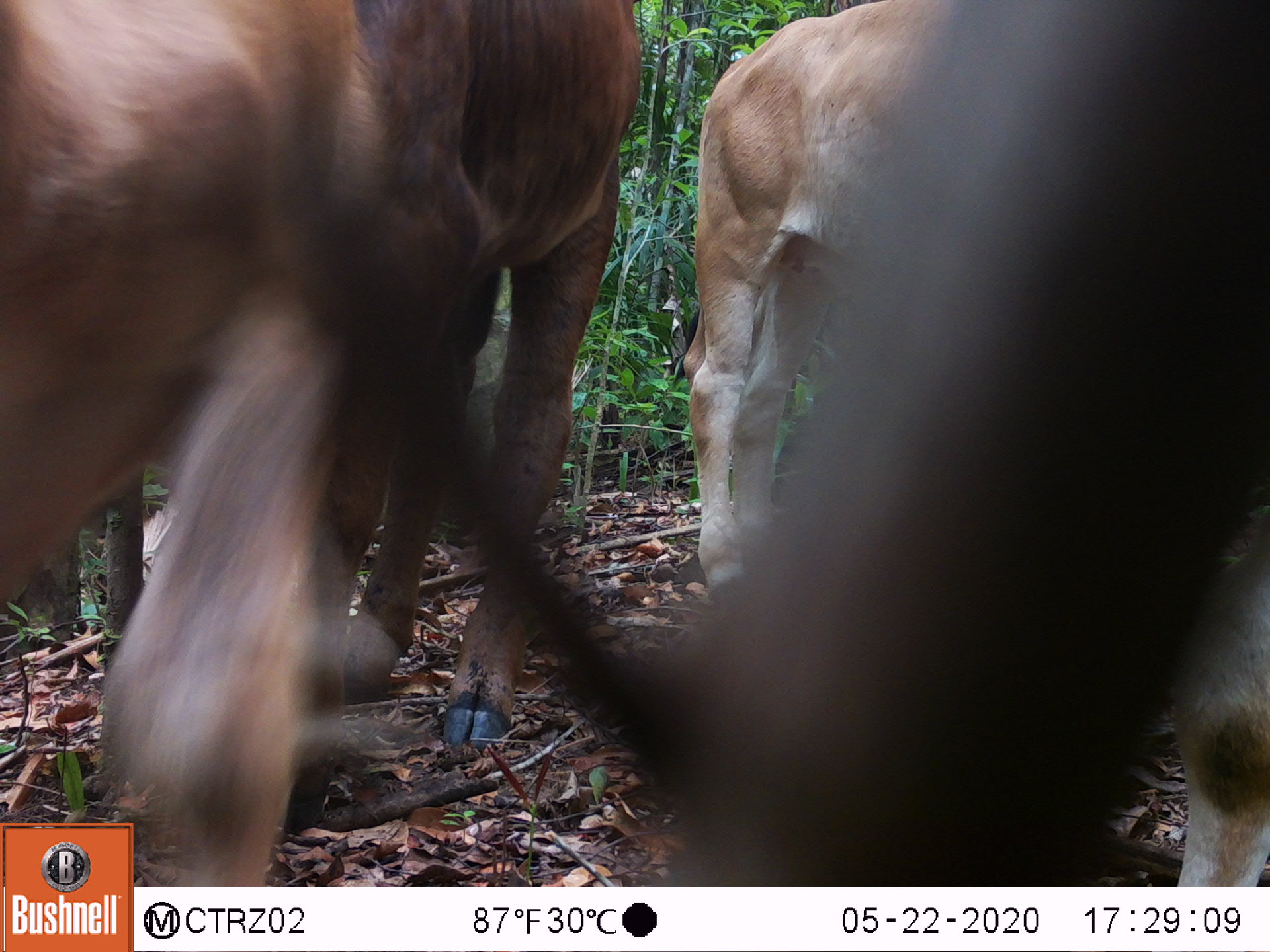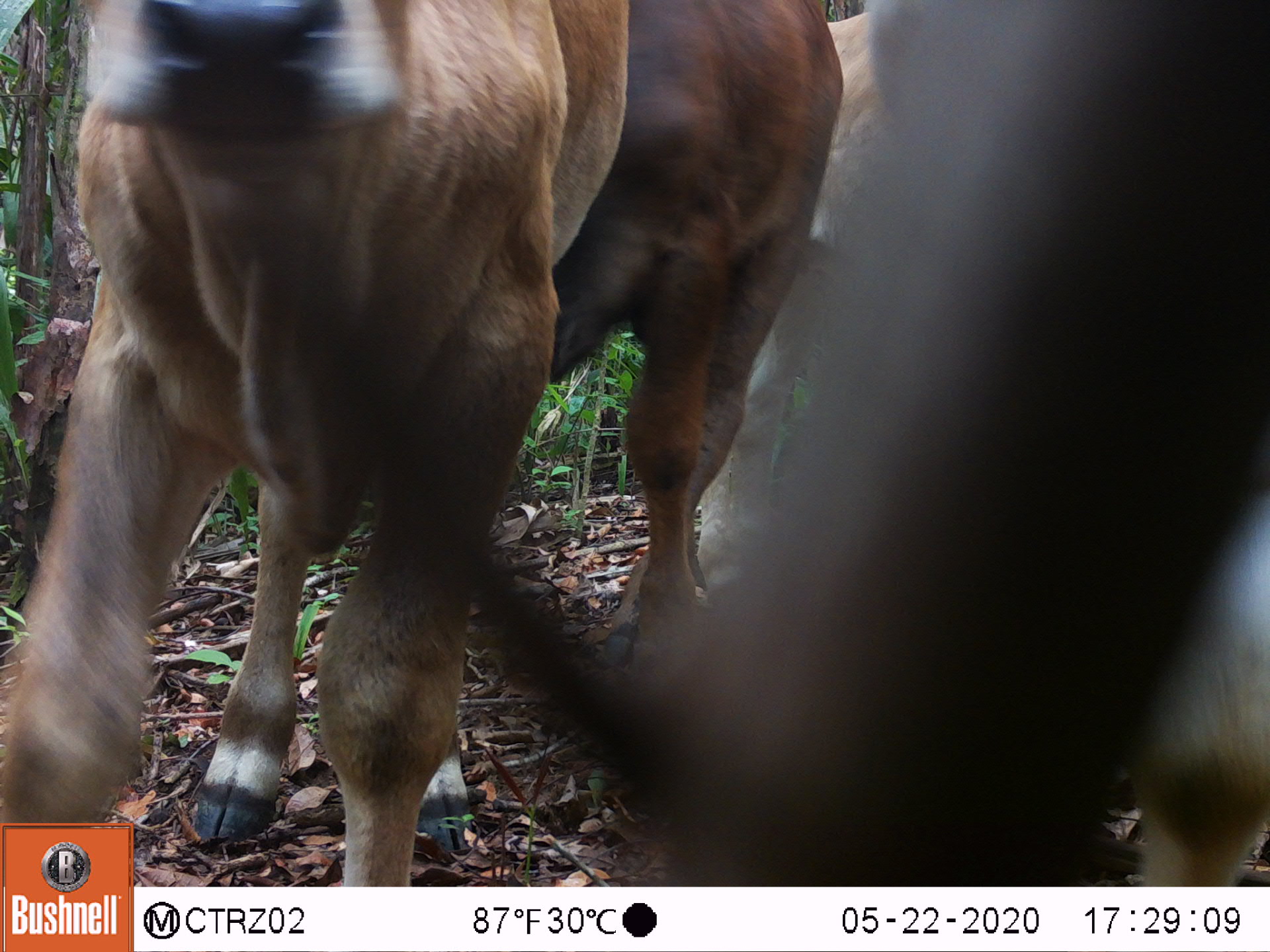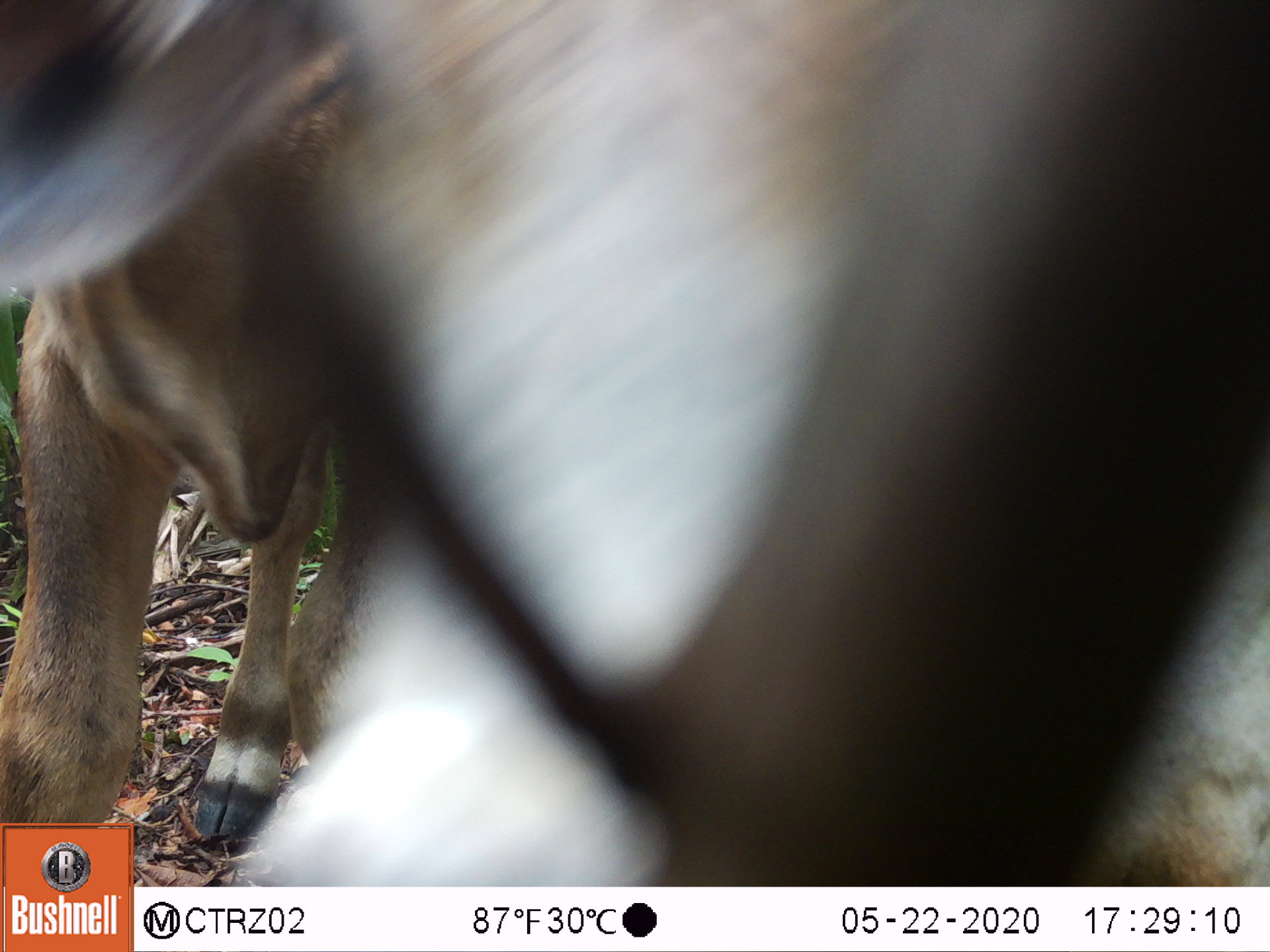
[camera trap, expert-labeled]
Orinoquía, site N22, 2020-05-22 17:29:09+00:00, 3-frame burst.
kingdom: Animalia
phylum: Chordata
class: Mammalia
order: Artiodactyla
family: Bovidae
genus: Bos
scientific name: Bos taurus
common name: cow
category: cattle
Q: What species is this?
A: Cattle (cow) (Bos taurus).